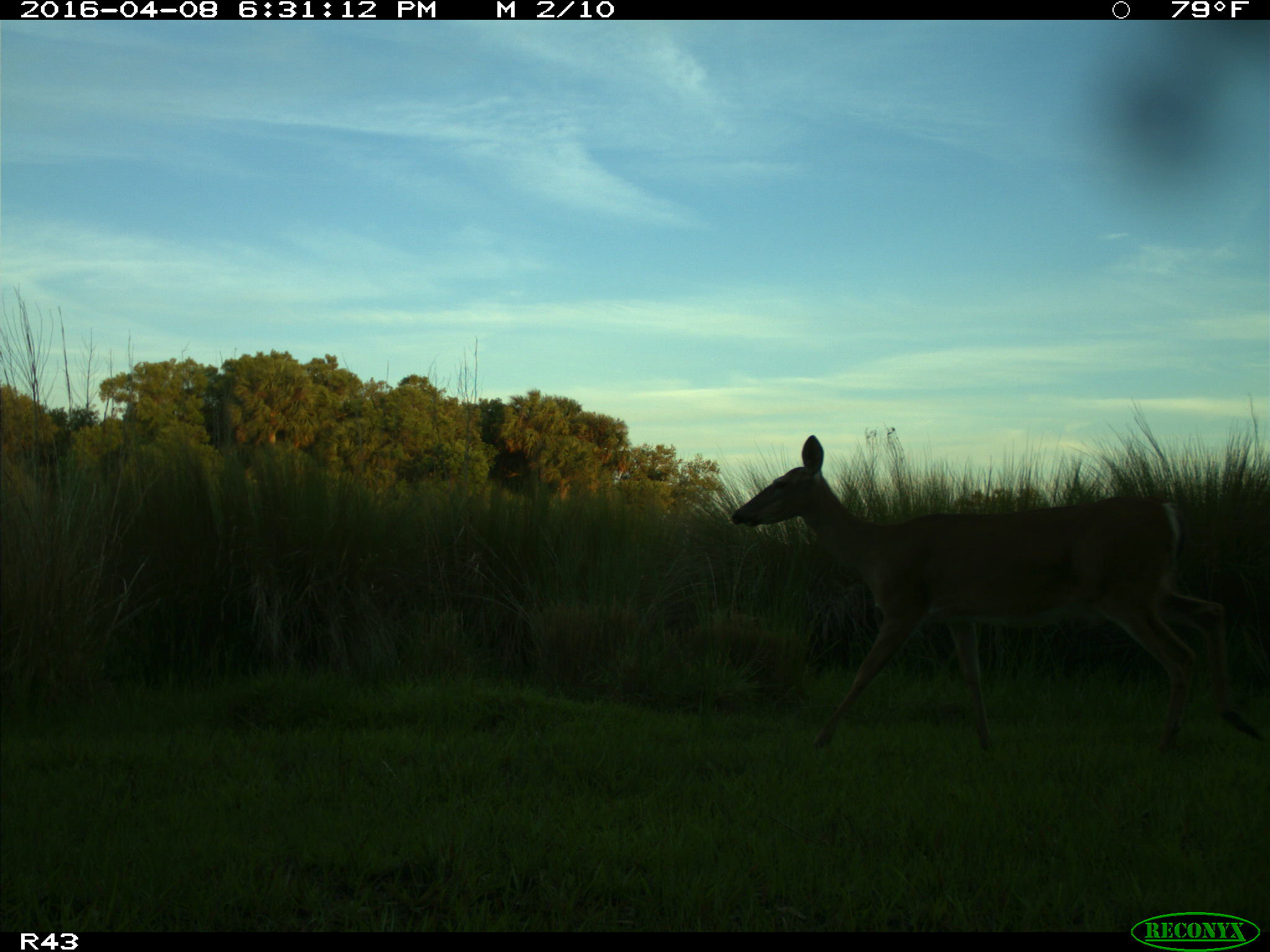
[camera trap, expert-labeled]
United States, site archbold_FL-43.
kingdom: Animalia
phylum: Chordata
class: Mammalia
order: Artiodactyla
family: Cervidae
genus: Odocoileus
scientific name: Odocoileus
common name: deer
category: unidentified deer